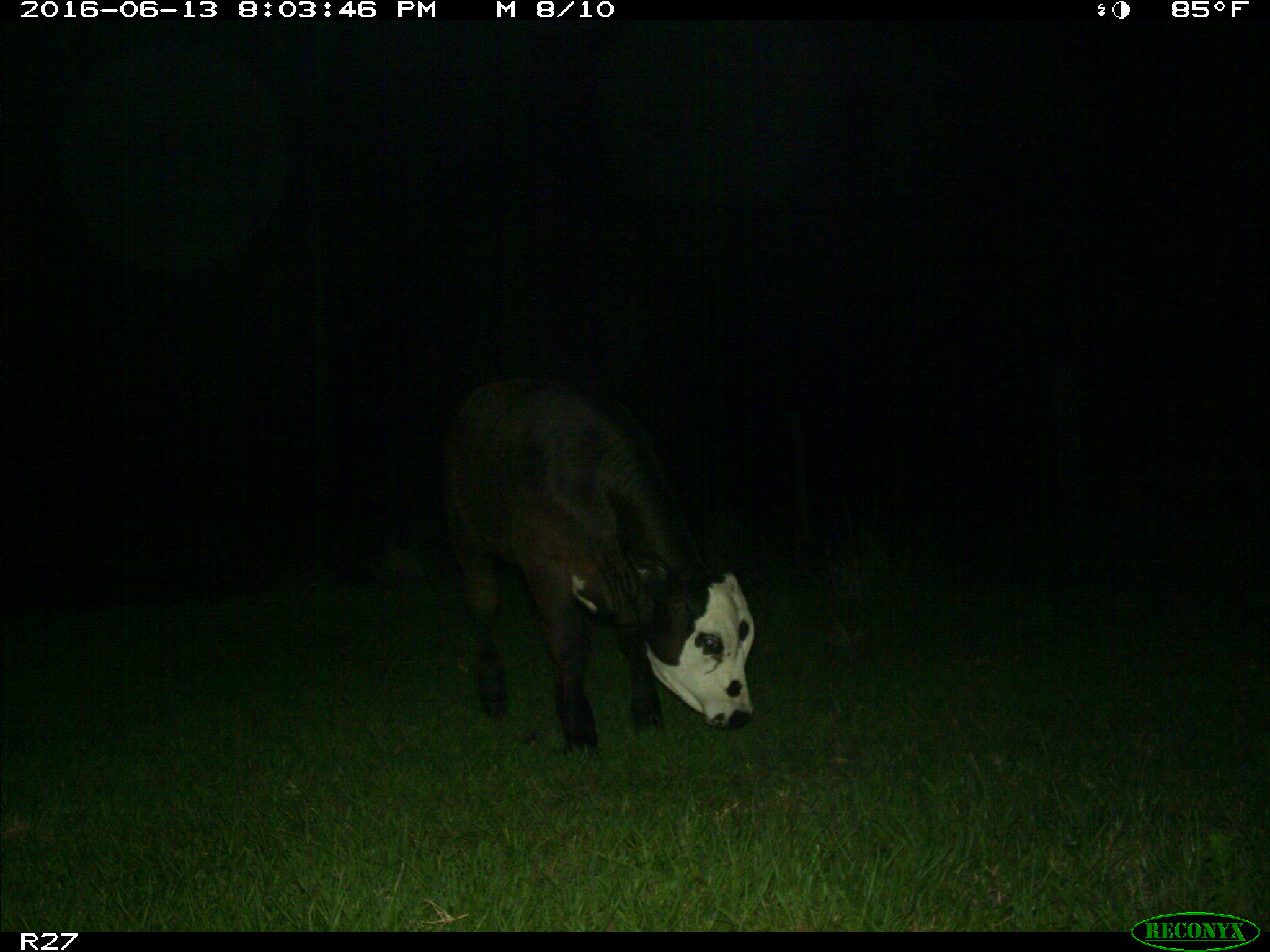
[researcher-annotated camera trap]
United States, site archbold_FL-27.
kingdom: Animalia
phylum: Chordata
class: Mammalia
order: Artiodactyla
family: Bovidae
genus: Bos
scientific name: Bos taurus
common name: domestic cow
Bos taurus (domestic cow).